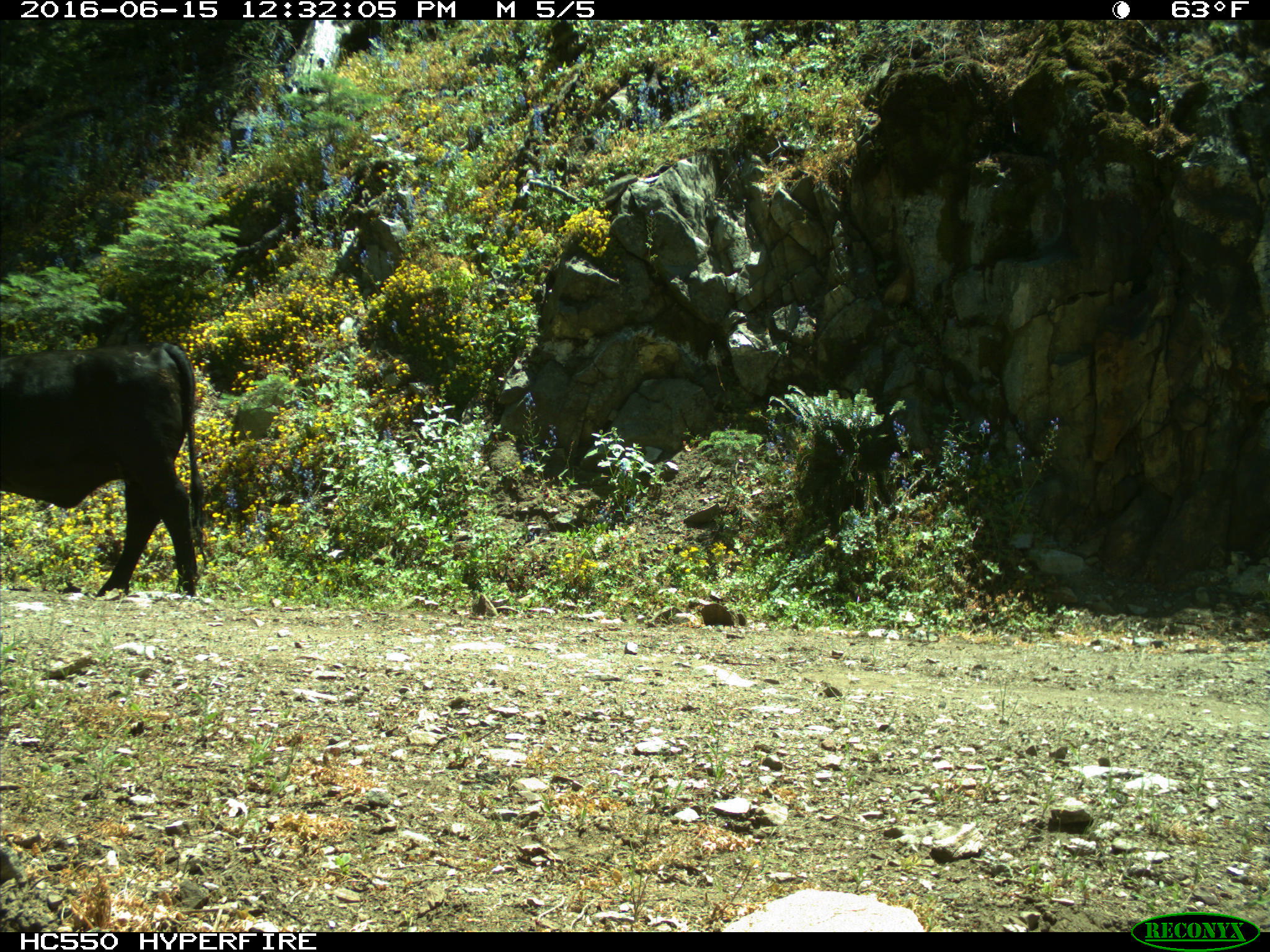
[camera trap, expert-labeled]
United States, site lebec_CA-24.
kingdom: Animalia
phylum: Chordata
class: Mammalia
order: Artiodactyla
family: Bovidae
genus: Bos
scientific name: Bos taurus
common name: domestic cow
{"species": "Bos taurus (domestic cow)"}